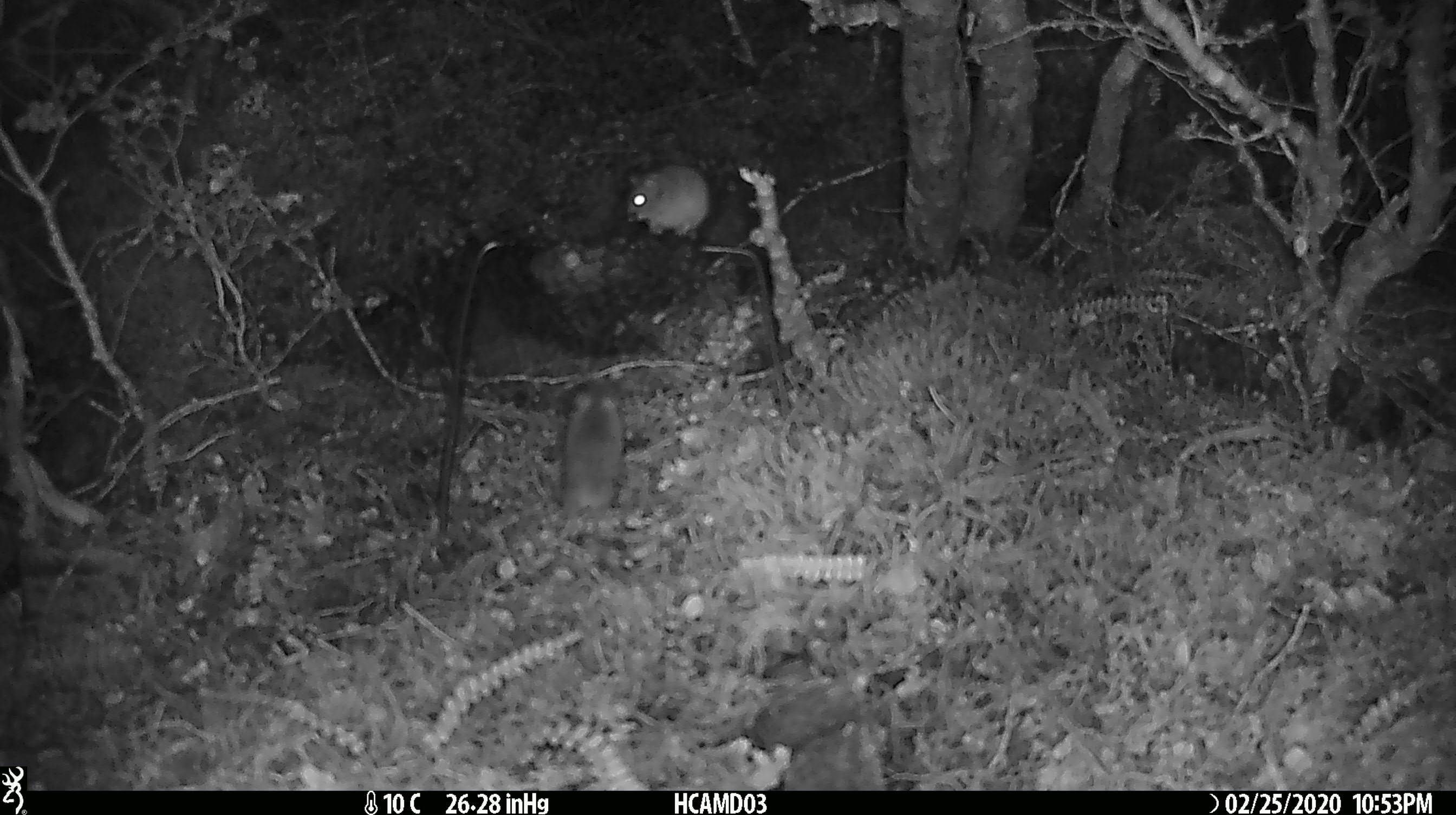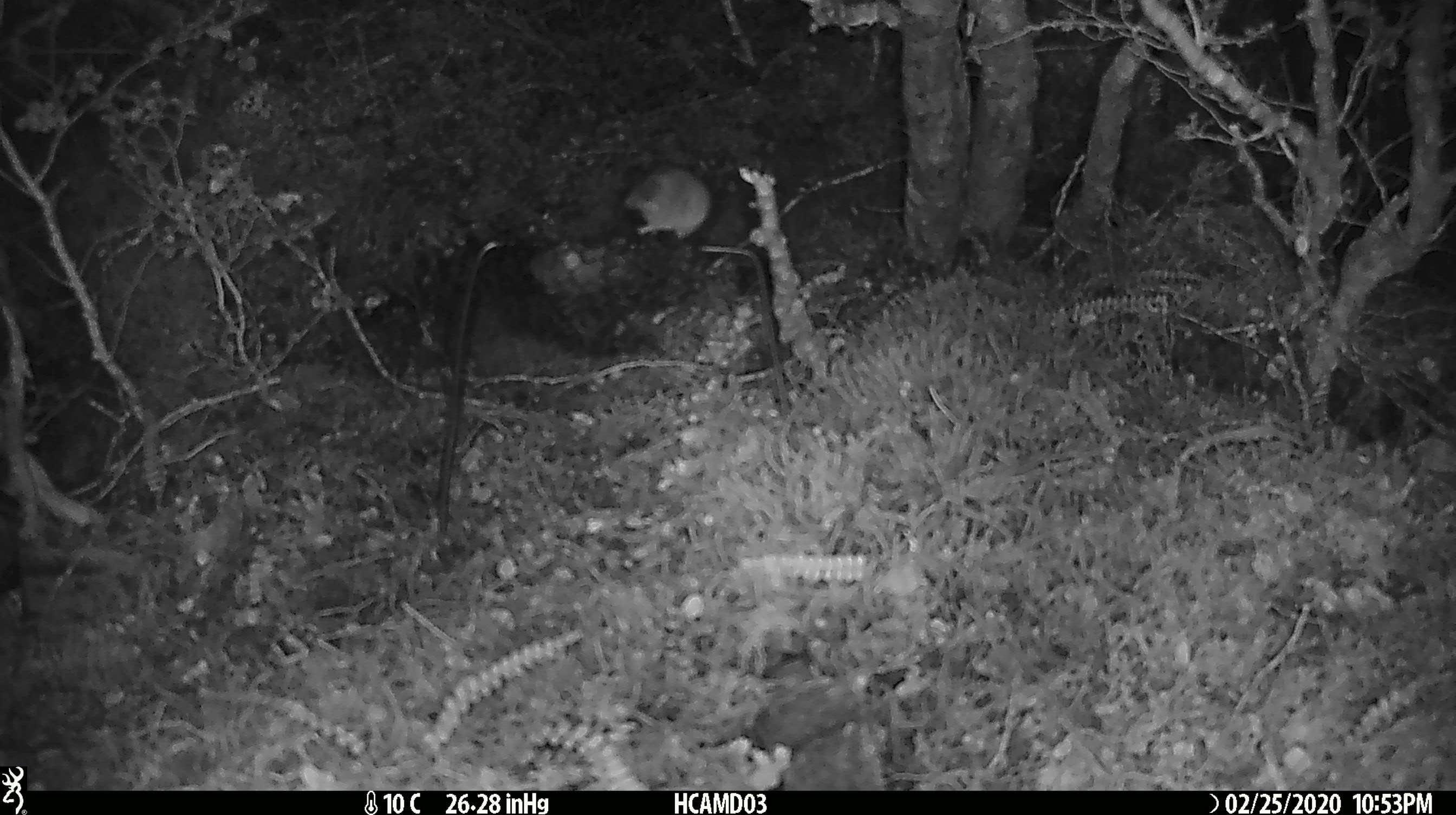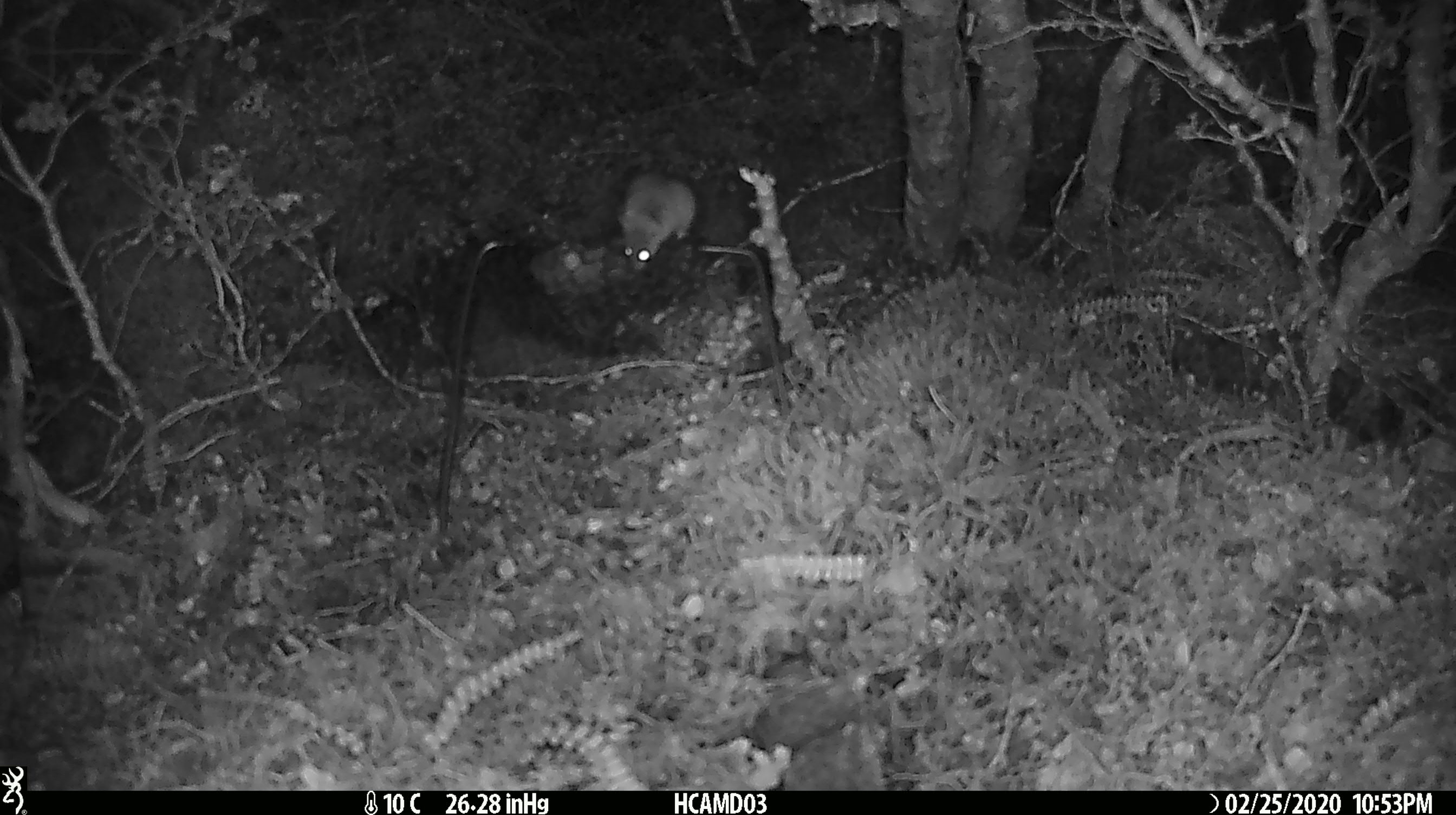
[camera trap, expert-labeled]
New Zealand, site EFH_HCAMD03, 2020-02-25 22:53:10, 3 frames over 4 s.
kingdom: Animalia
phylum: Chordata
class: Mammalia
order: Rodentia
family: Muridae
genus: Mus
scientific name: Mus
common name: mouse